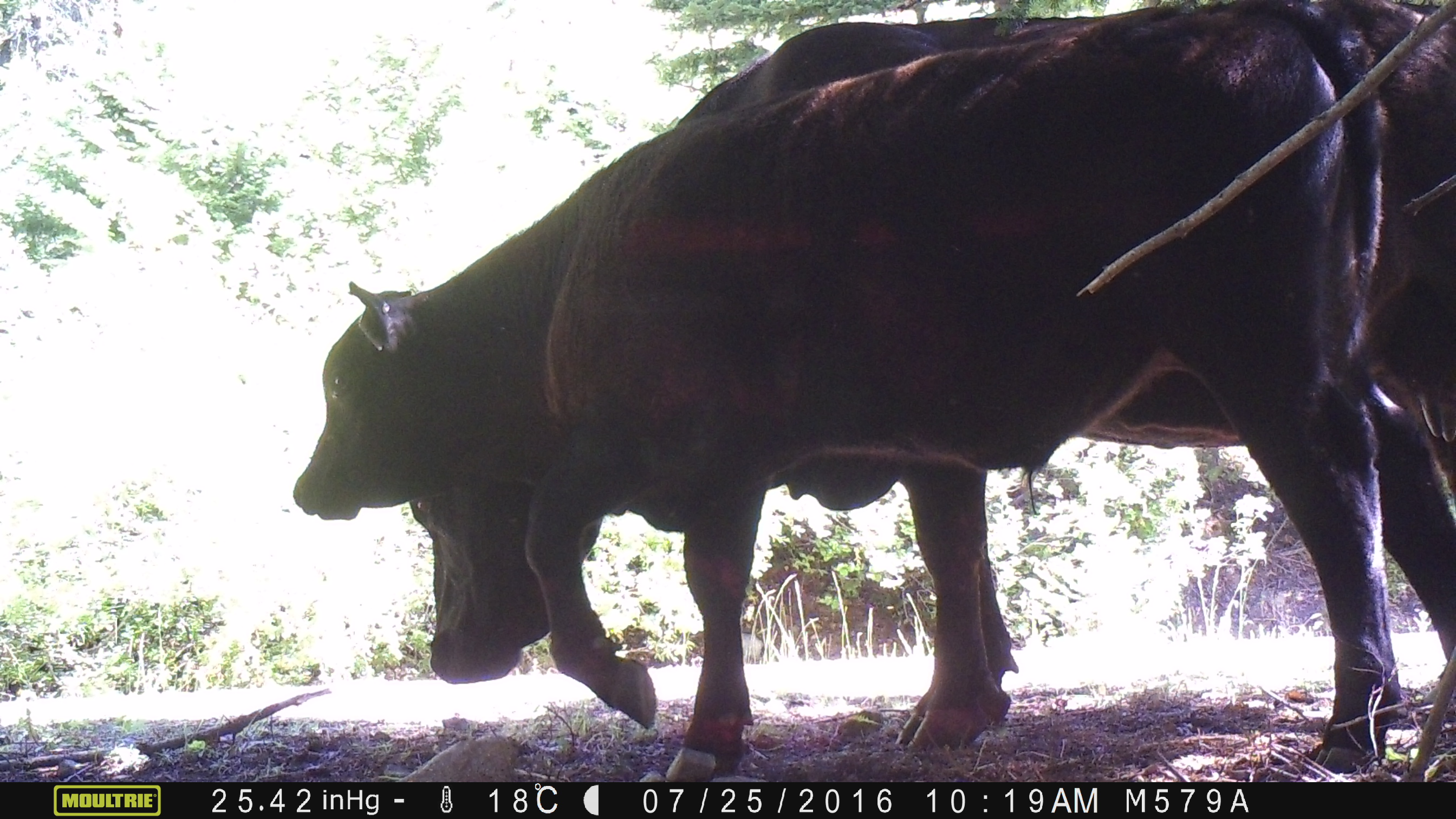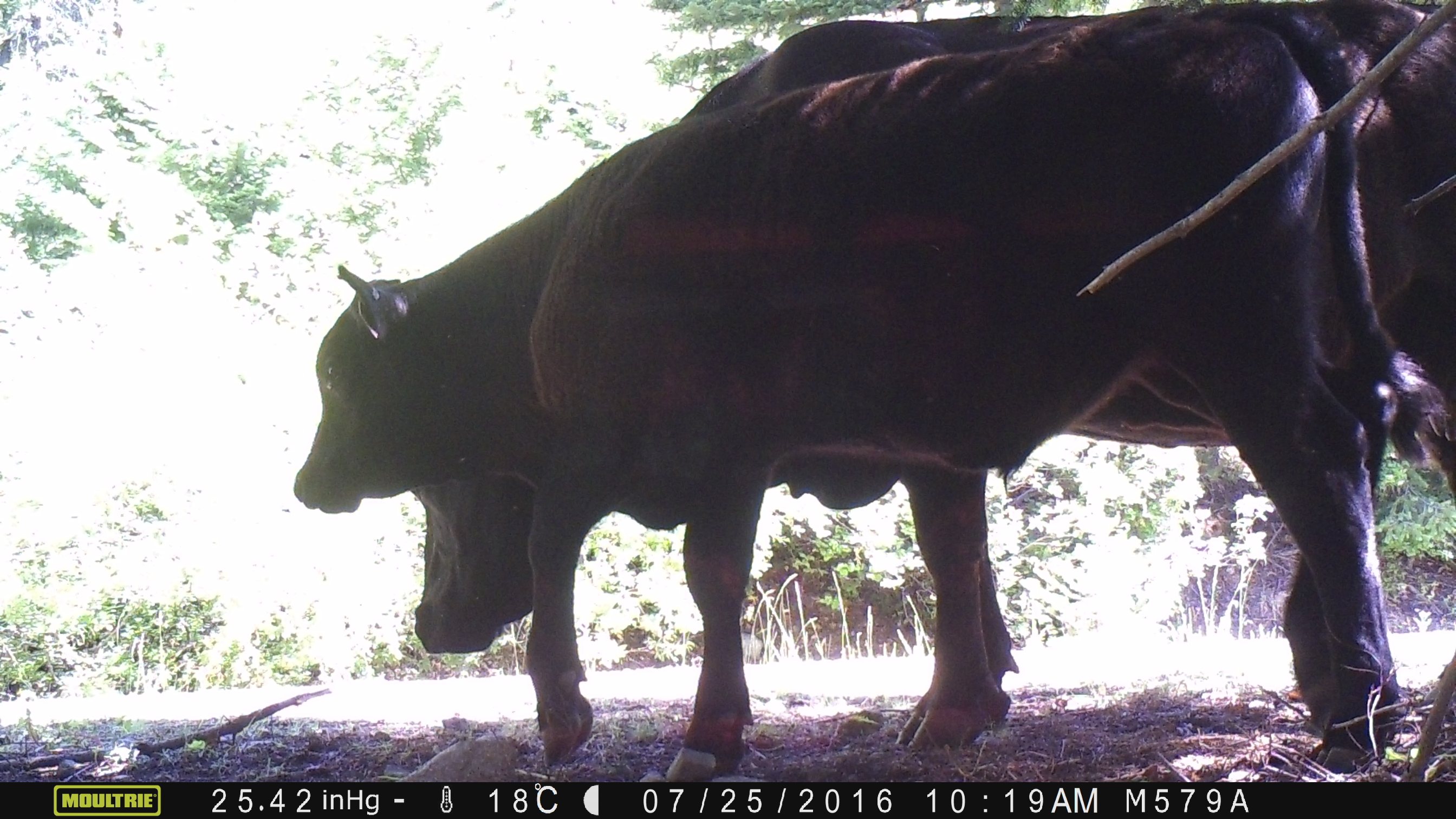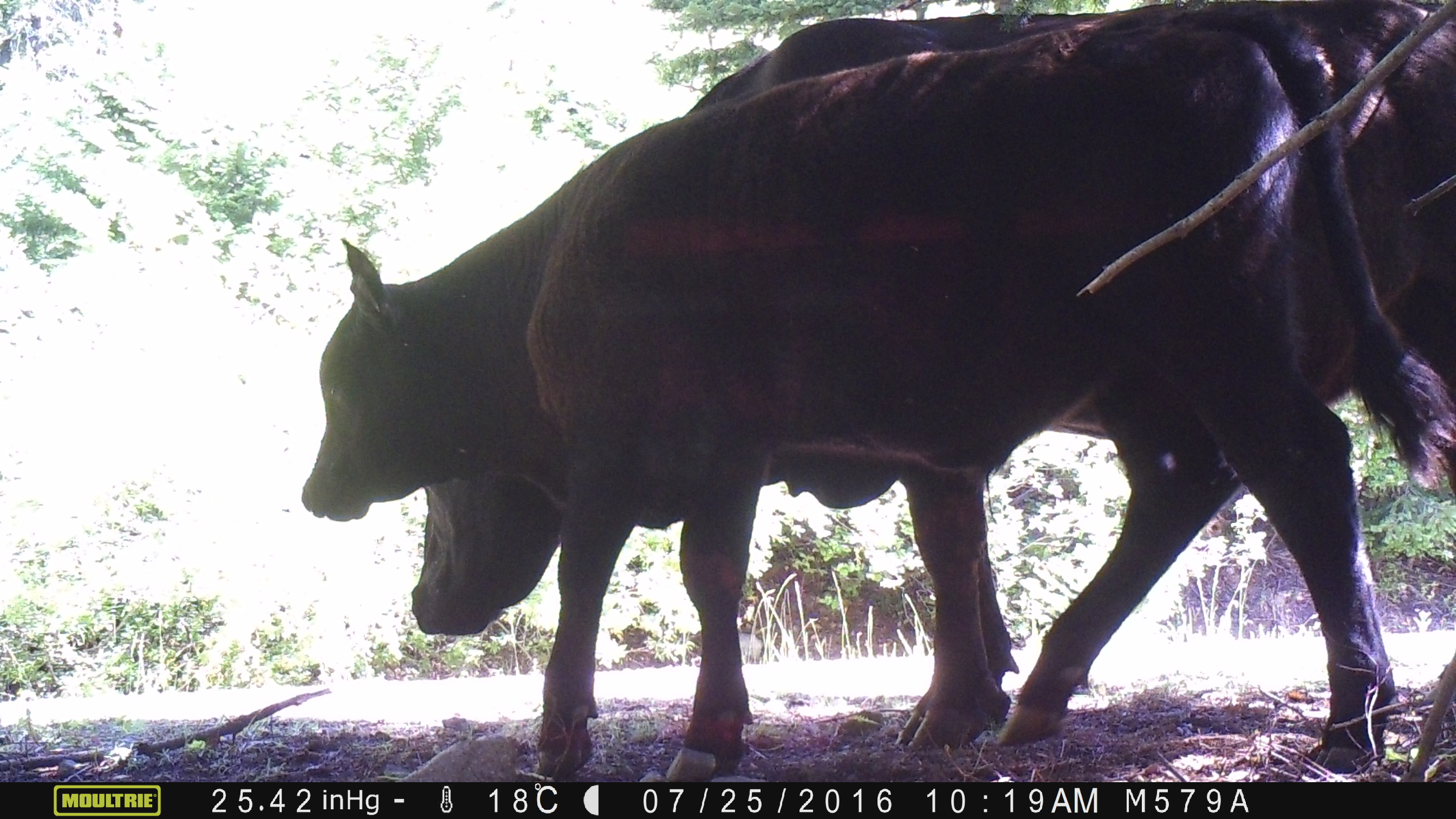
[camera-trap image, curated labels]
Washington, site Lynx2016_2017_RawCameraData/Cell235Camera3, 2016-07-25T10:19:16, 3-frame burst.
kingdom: Animalia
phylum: Chordata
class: Mammalia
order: Artiodactyla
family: Bovidae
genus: Bos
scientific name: Bos taurus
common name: domestic cattle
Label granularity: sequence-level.